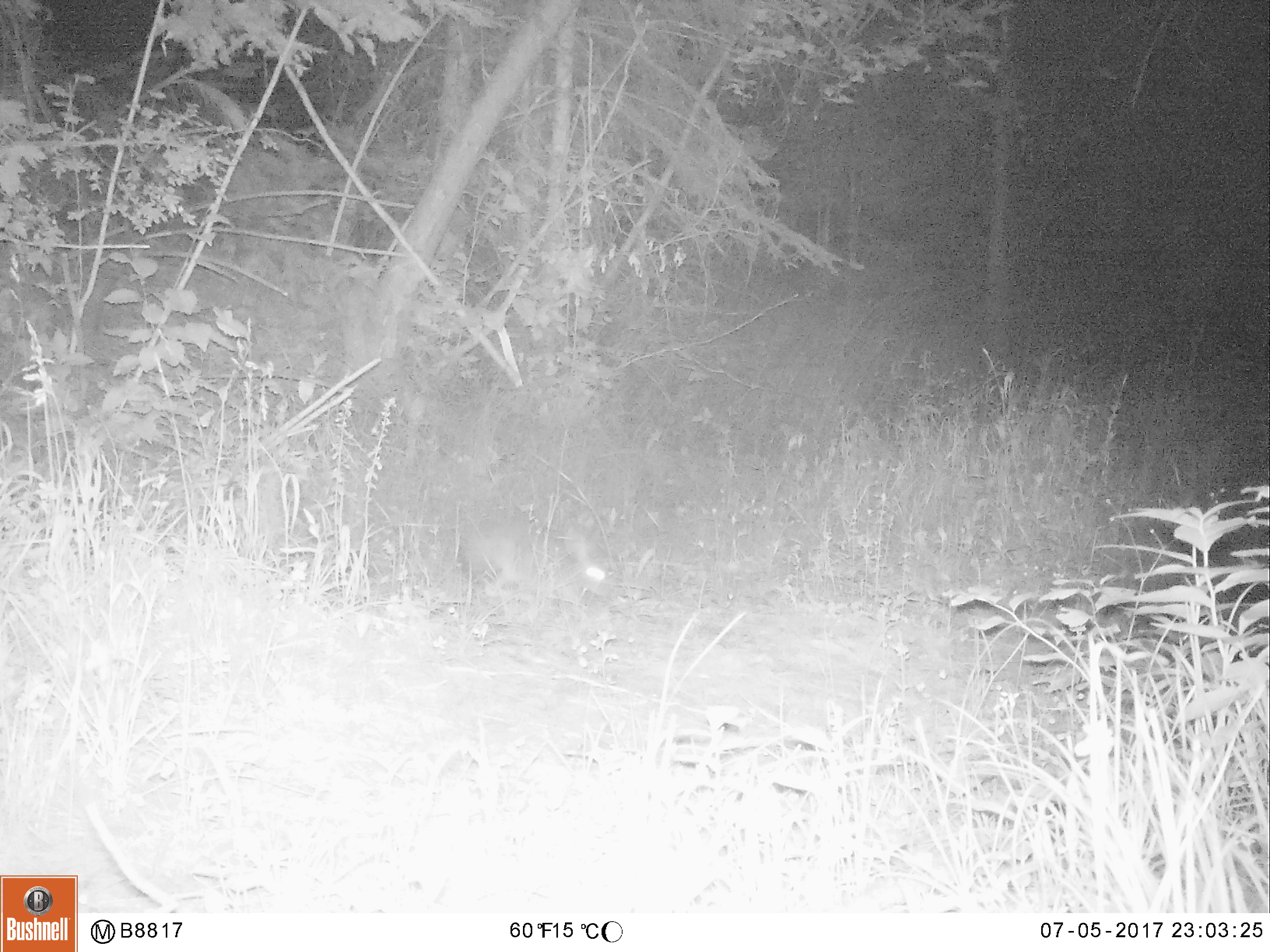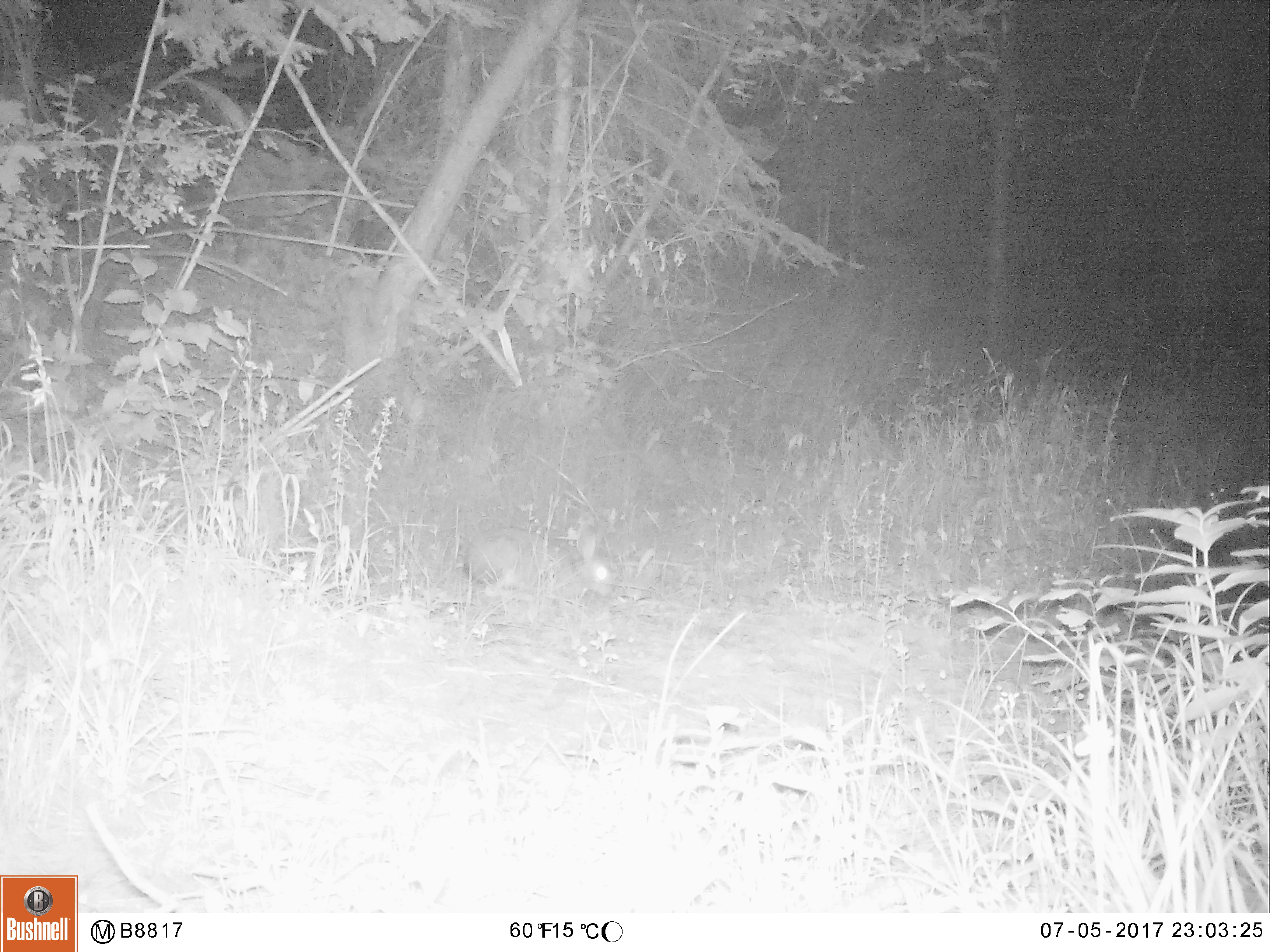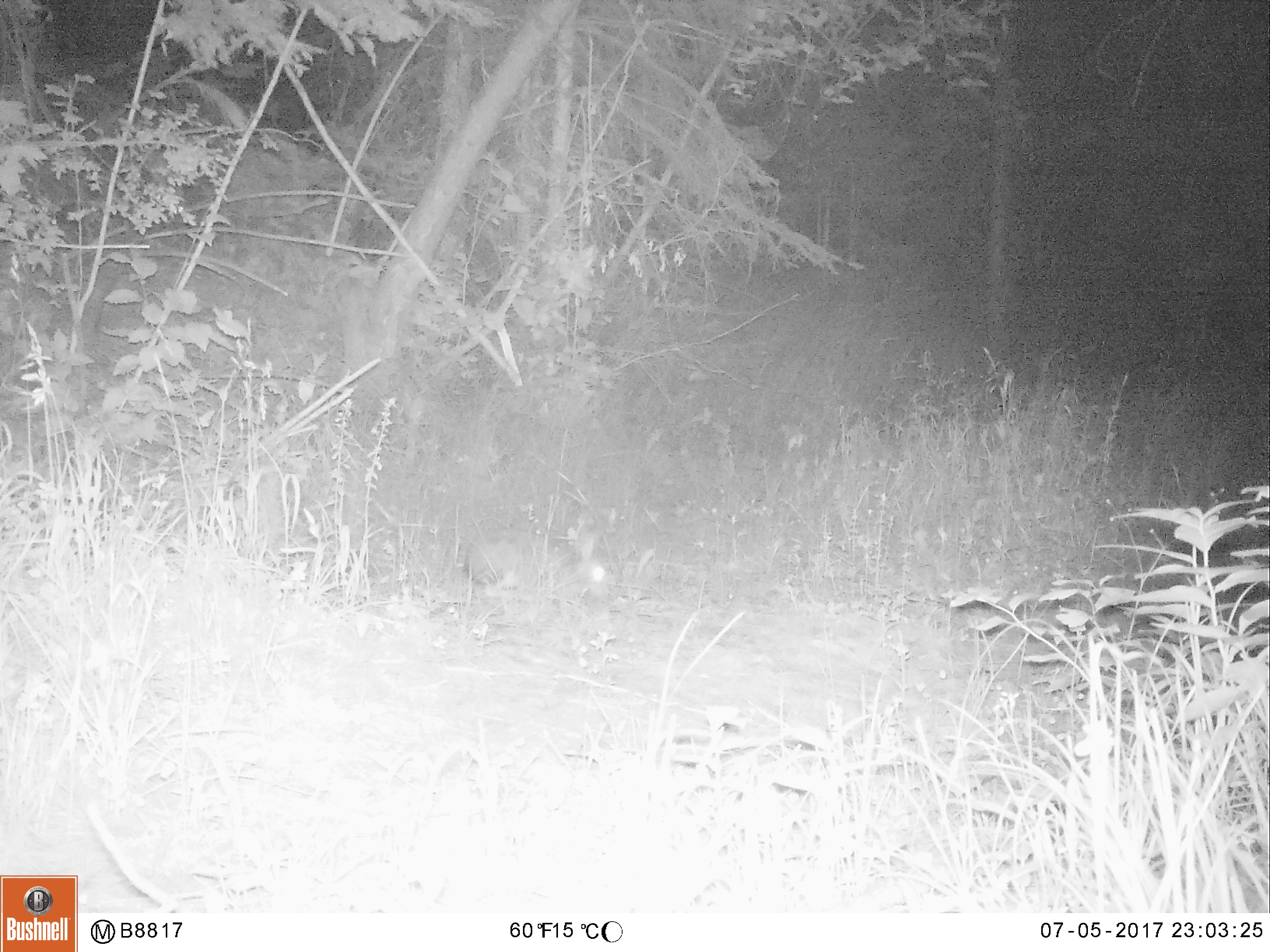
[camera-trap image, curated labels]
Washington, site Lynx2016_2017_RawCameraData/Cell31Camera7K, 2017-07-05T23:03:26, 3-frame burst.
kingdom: Animalia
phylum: Chordata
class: Mammalia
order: Lagomorpha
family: Leporidae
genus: Lepus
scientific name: Lepus americanus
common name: snowshoe hare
Lepus americanus (snowshoe hare). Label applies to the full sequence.